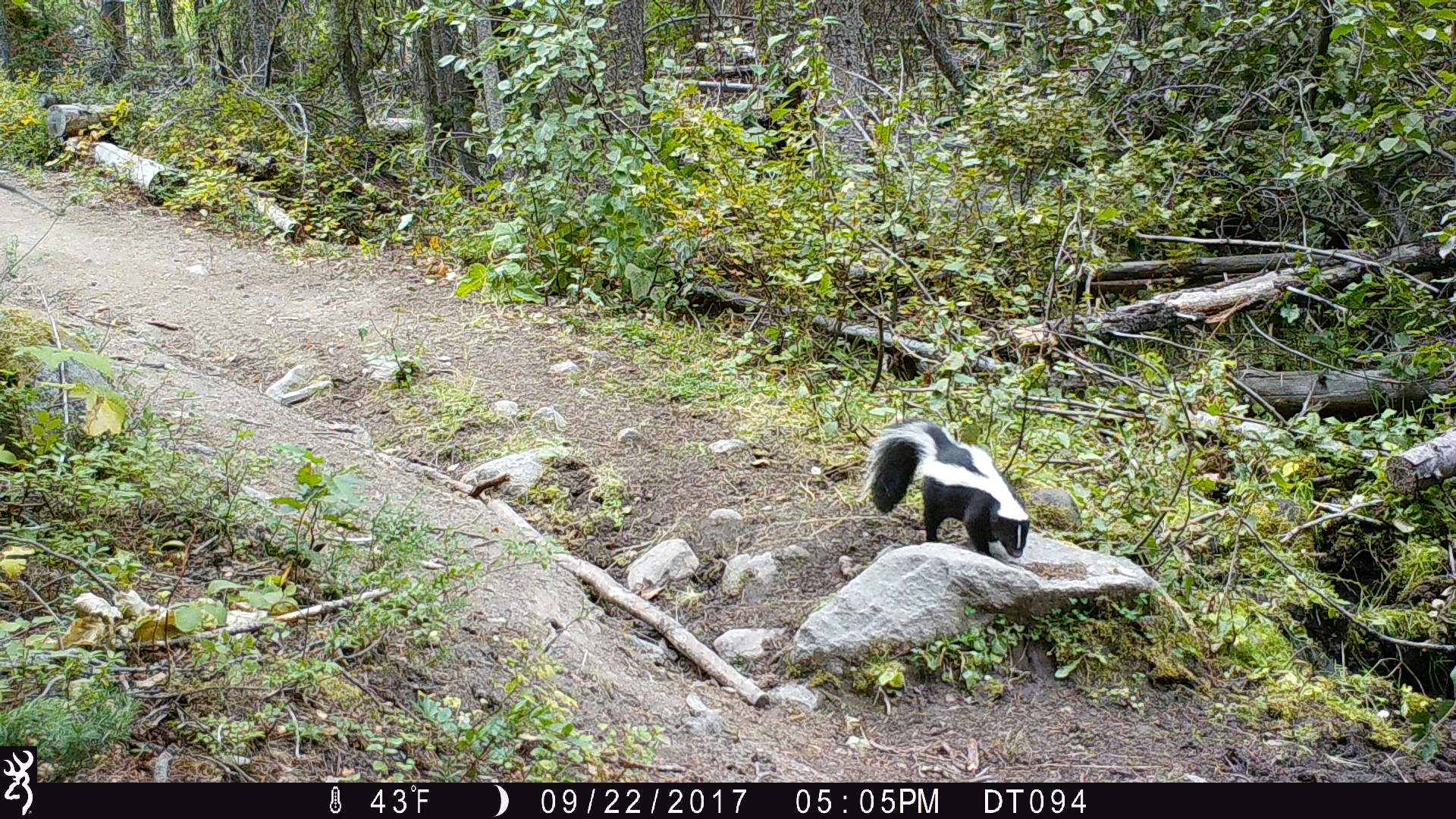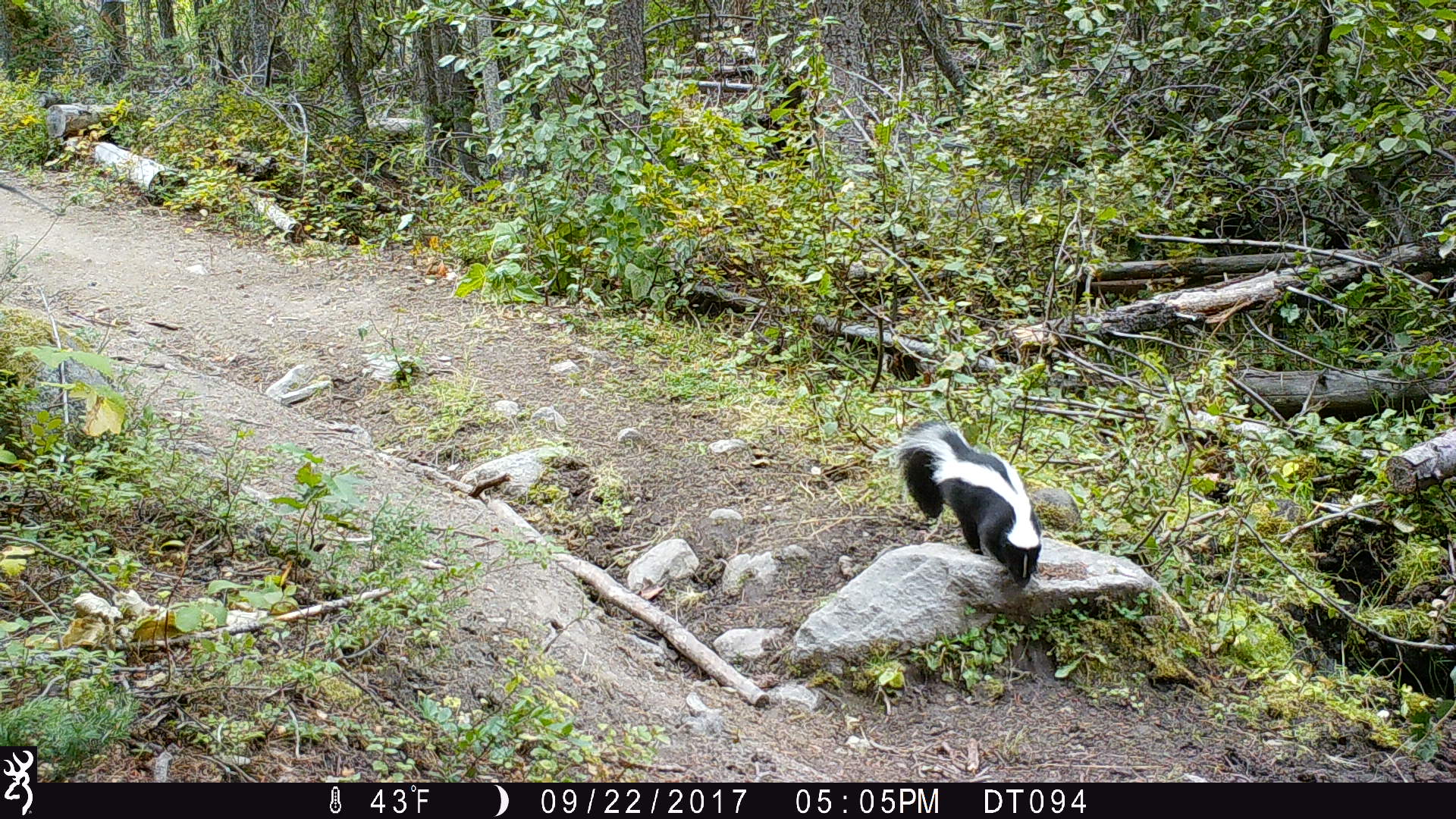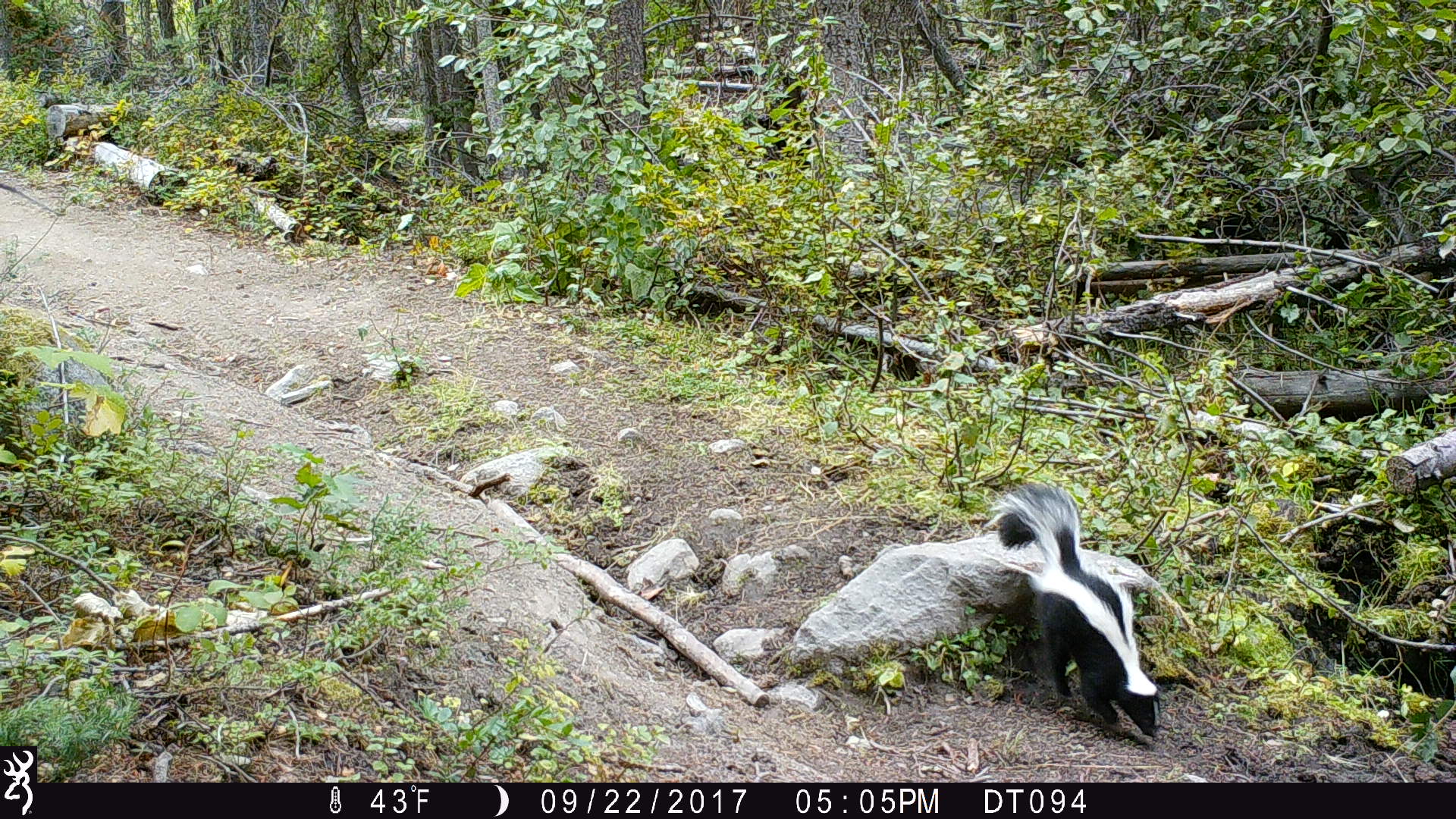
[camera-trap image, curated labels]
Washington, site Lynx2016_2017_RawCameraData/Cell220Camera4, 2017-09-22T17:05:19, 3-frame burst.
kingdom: Animalia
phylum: Chordata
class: Mammalia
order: Carnivora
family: Mephitidae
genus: Mephitis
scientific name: Mephitis mephitis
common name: striped skunk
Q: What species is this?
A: Mephitis mephitis (striped skunk).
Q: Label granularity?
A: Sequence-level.